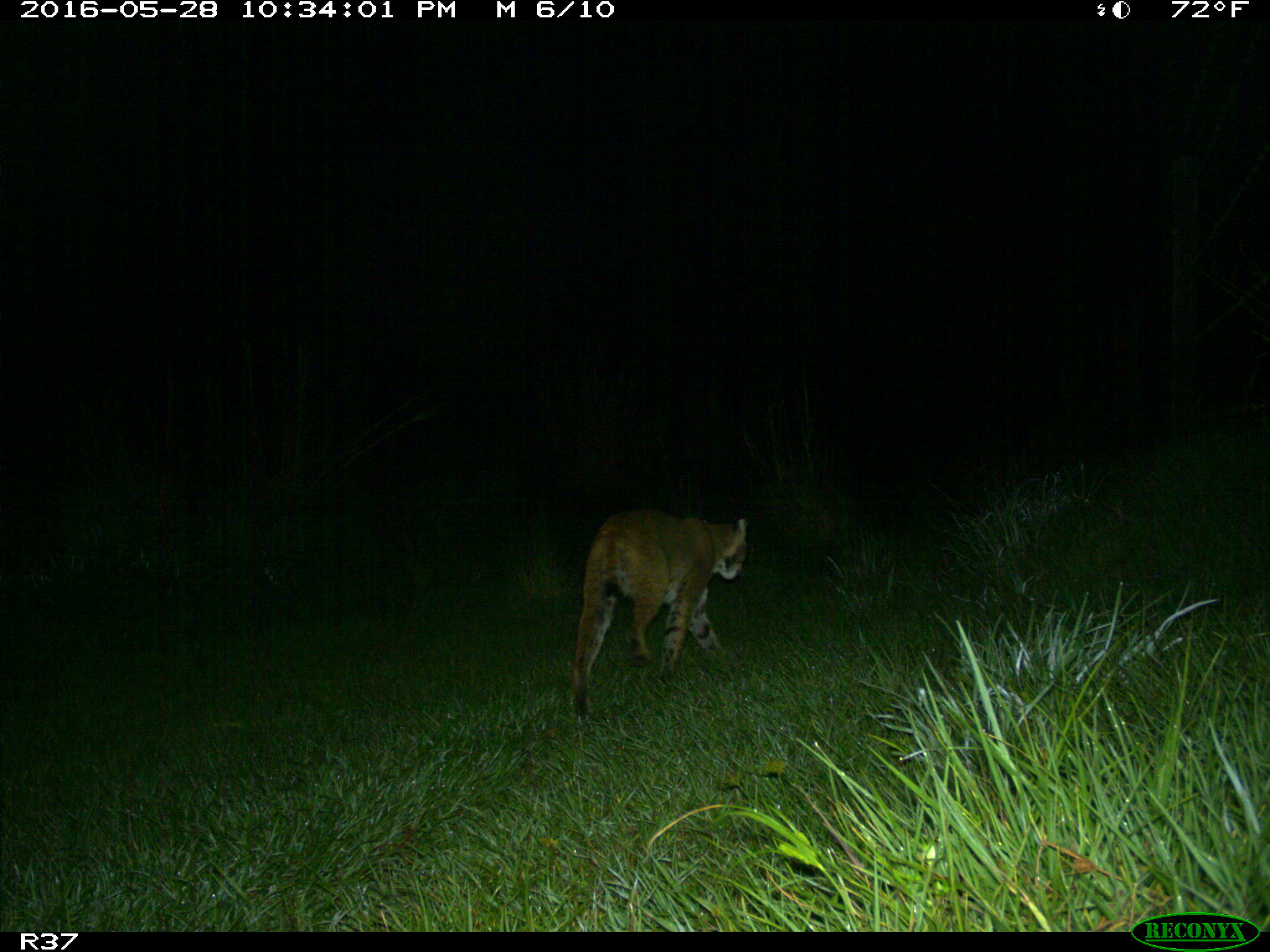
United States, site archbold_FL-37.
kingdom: Animalia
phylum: Chordata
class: Mammalia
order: Carnivora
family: Felidae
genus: Lynx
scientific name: Lynx rufus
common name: bobcat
Lynx rufus (bobcat).